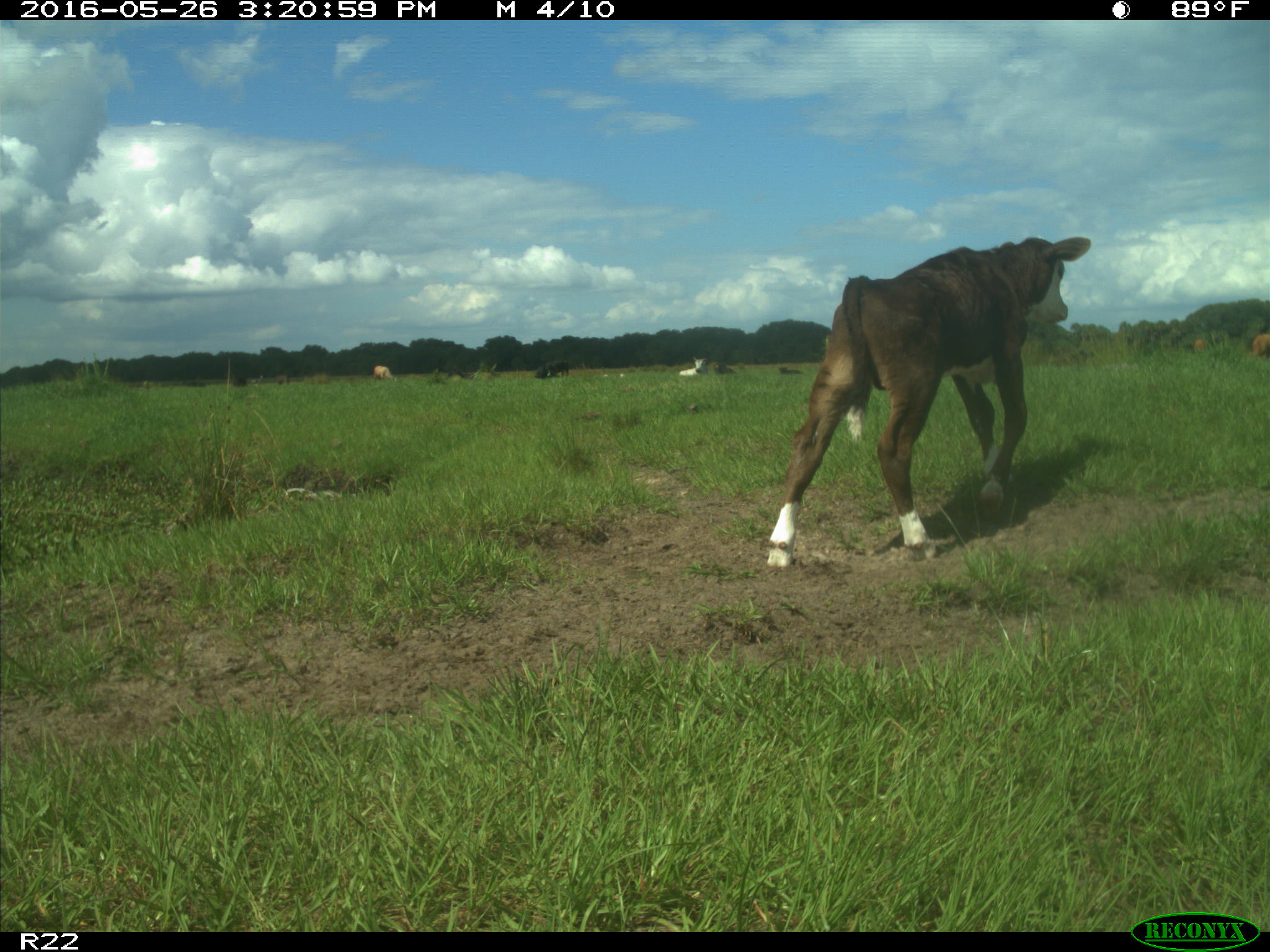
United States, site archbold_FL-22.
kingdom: Animalia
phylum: Chordata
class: Mammalia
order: Artiodactyla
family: Bovidae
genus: Bos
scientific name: Bos taurus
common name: domestic cow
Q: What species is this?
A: Bos taurus (domestic cow).